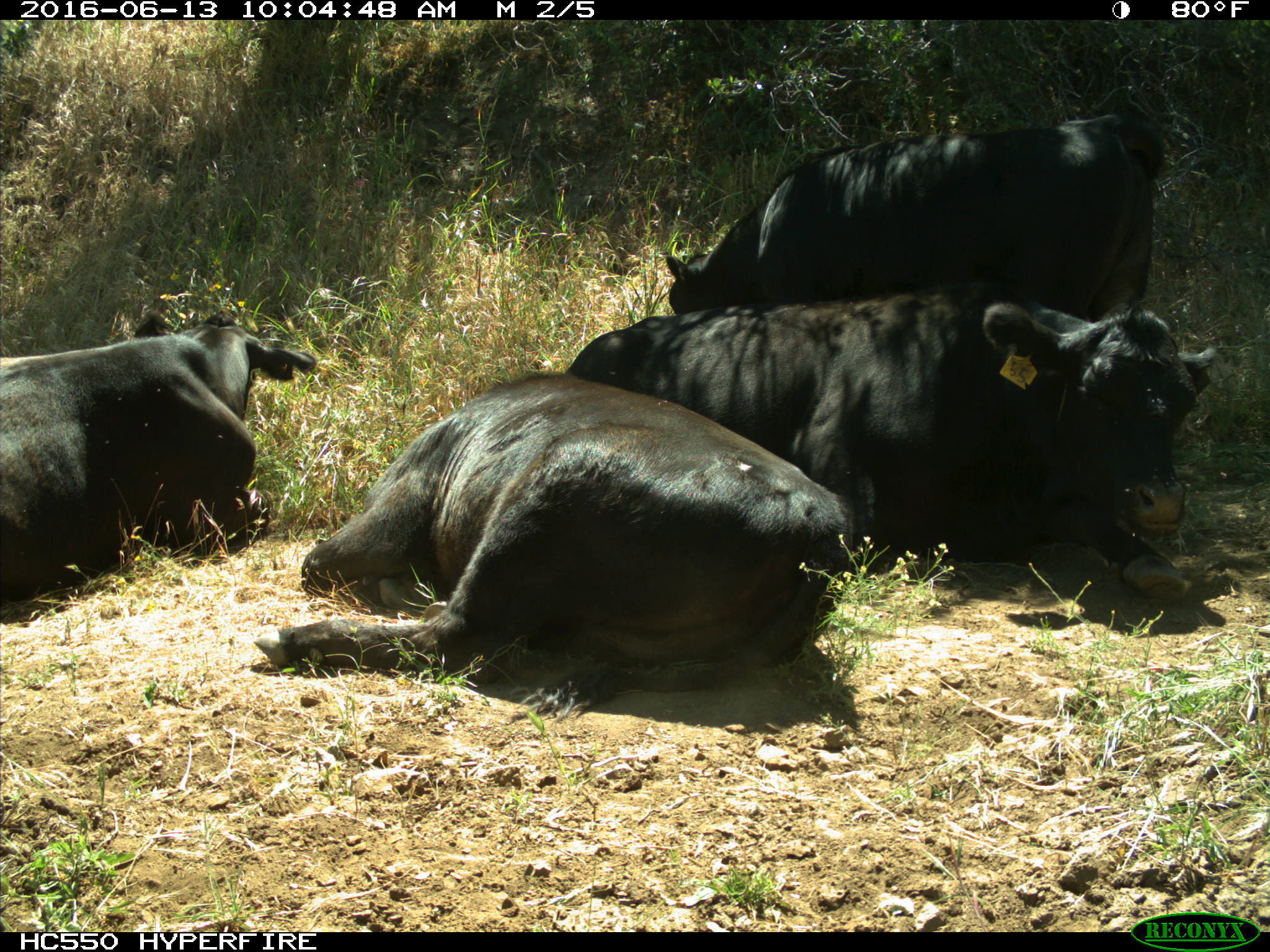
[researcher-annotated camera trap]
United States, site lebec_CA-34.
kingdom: Animalia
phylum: Chordata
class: Mammalia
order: Artiodactyla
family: Bovidae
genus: Bos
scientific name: Bos taurus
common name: domestic cow